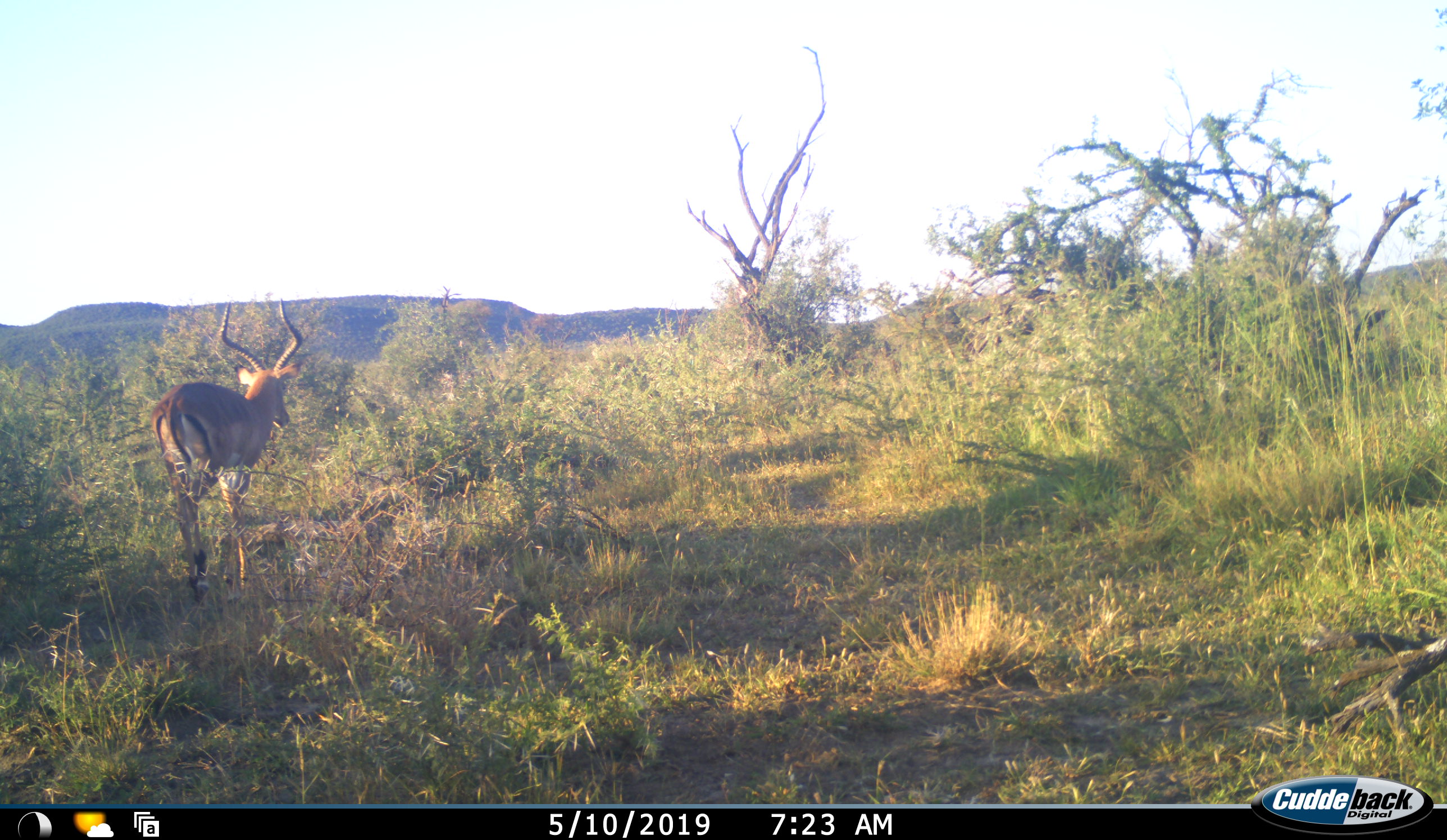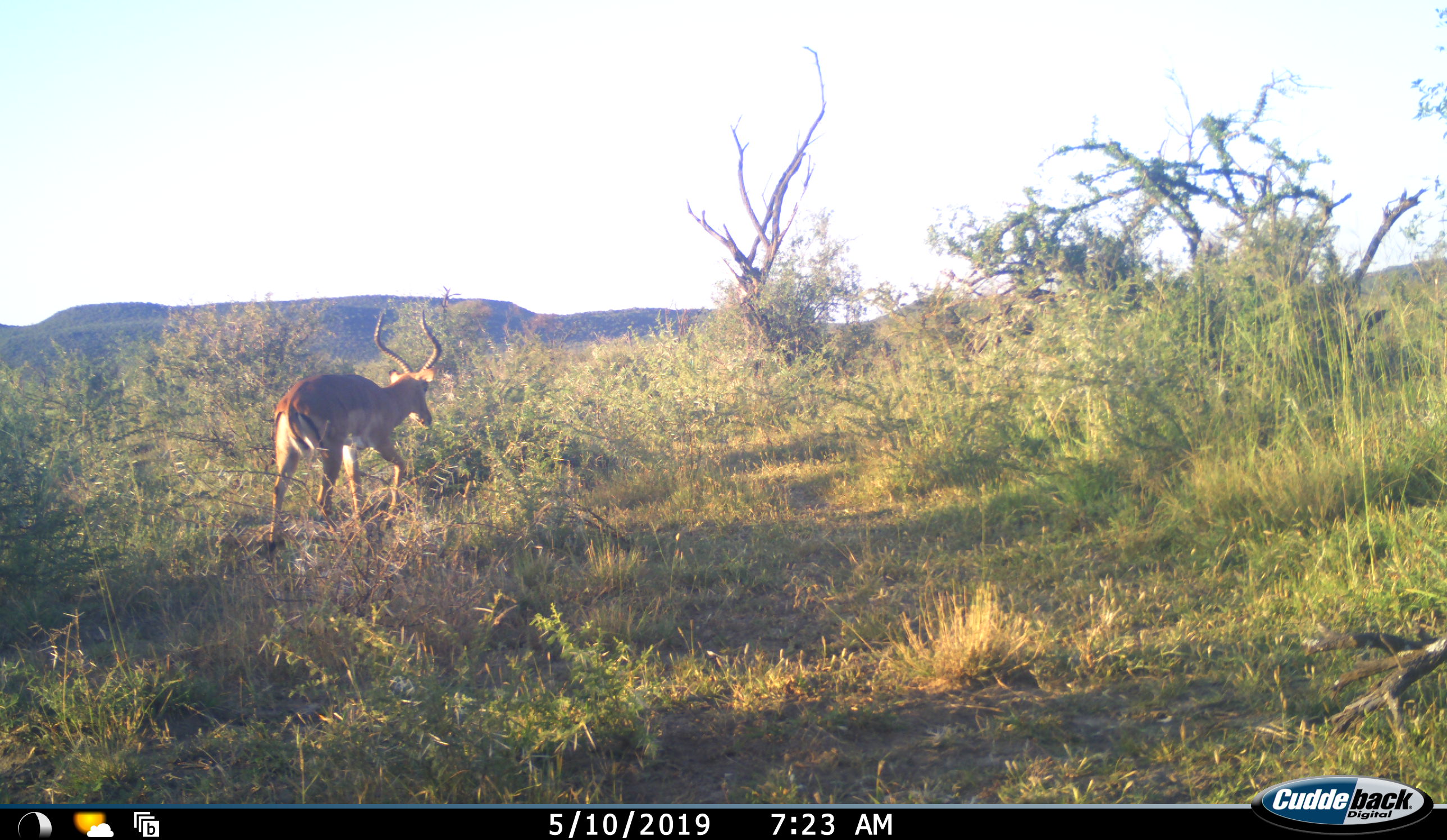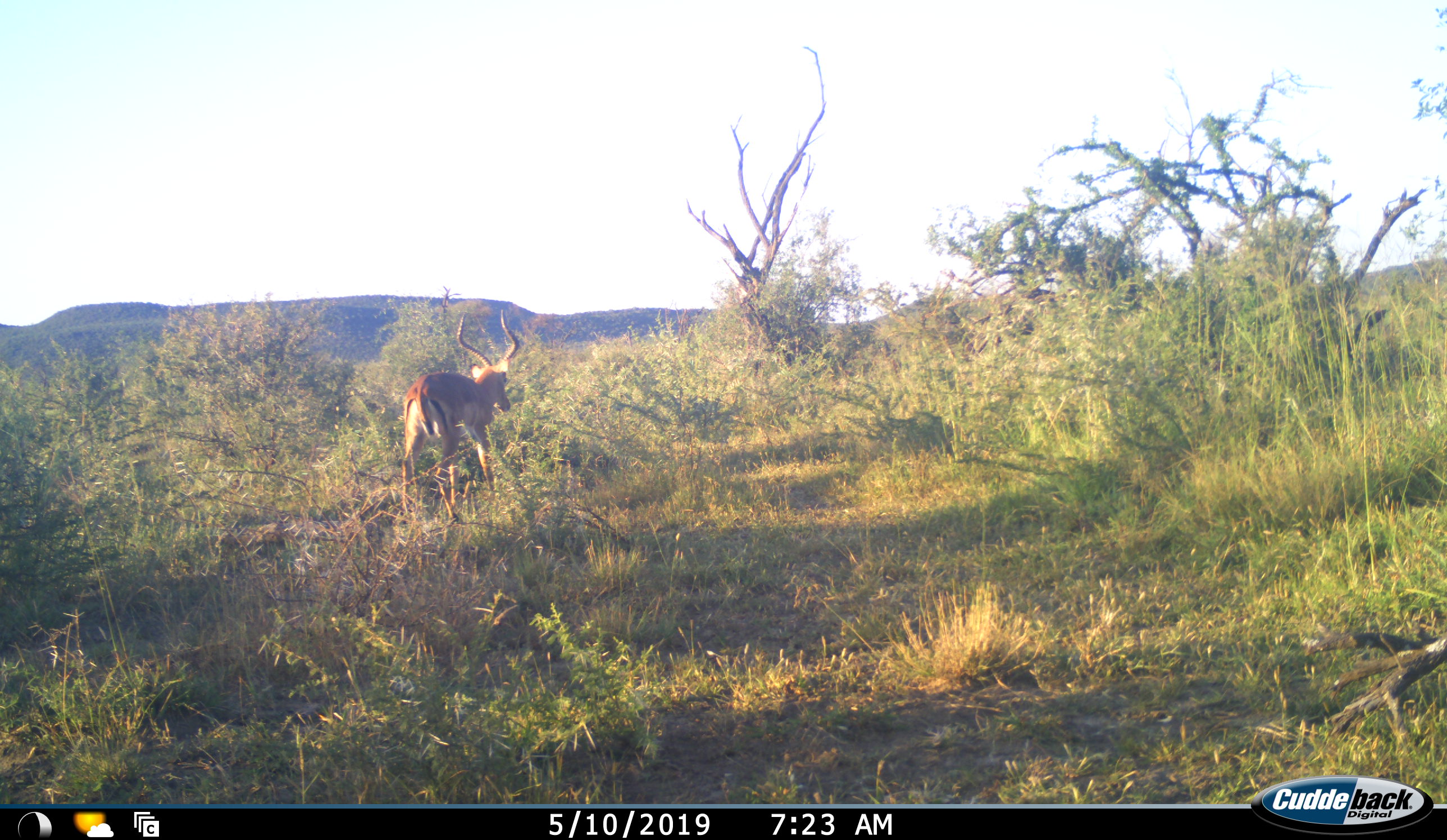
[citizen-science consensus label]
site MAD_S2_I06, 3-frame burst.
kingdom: Animalia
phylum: Chordata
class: Mammalia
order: Artiodactyla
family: Bovidae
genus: Aepyceros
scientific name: Aepyceros melampus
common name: impala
Impala (Aepyceros melampus), count 1. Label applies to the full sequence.